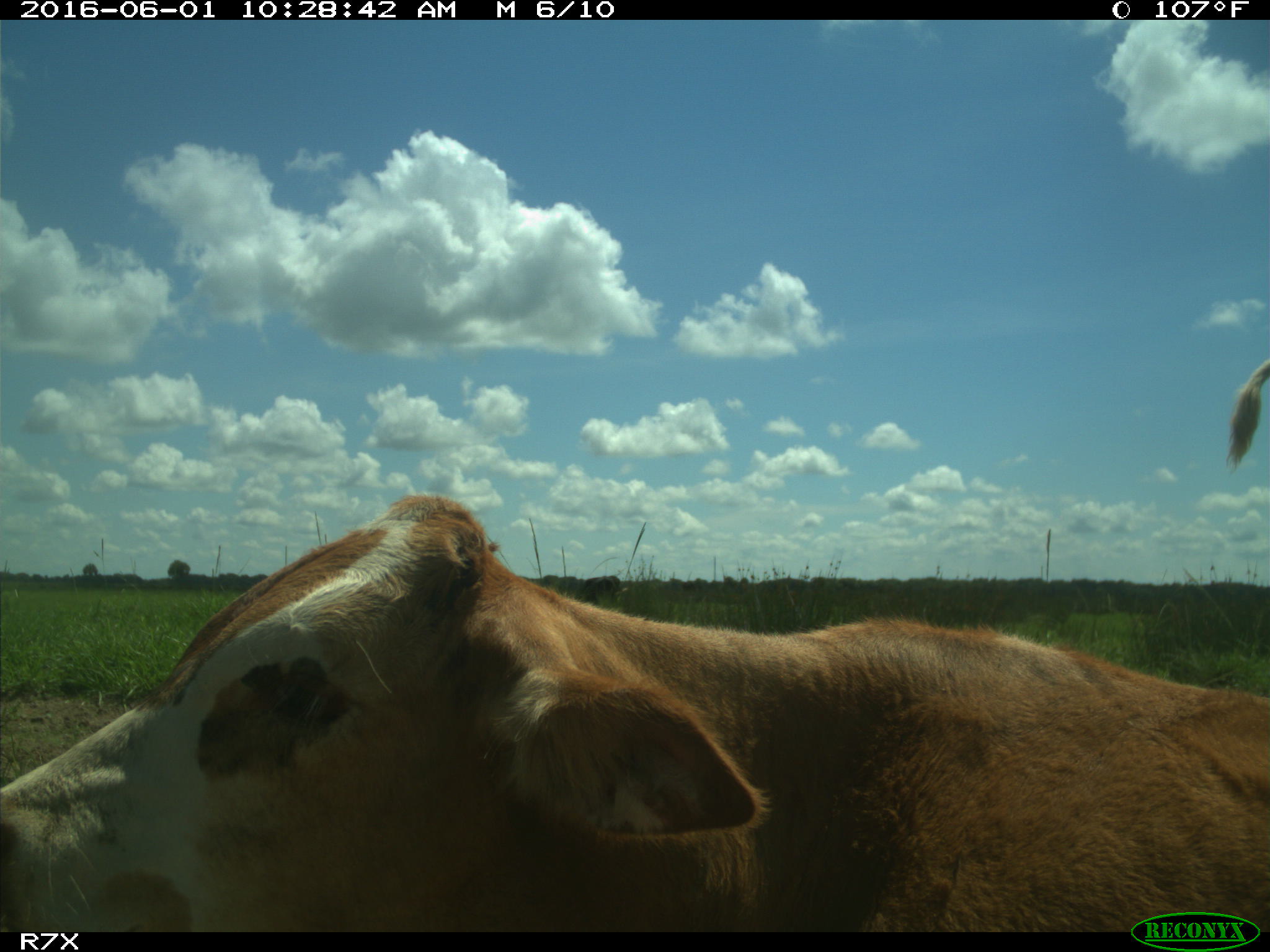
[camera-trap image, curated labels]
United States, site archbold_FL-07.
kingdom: Animalia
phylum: Chordata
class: Mammalia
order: Artiodactyla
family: Bovidae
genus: Bos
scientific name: Bos taurus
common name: domestic cow